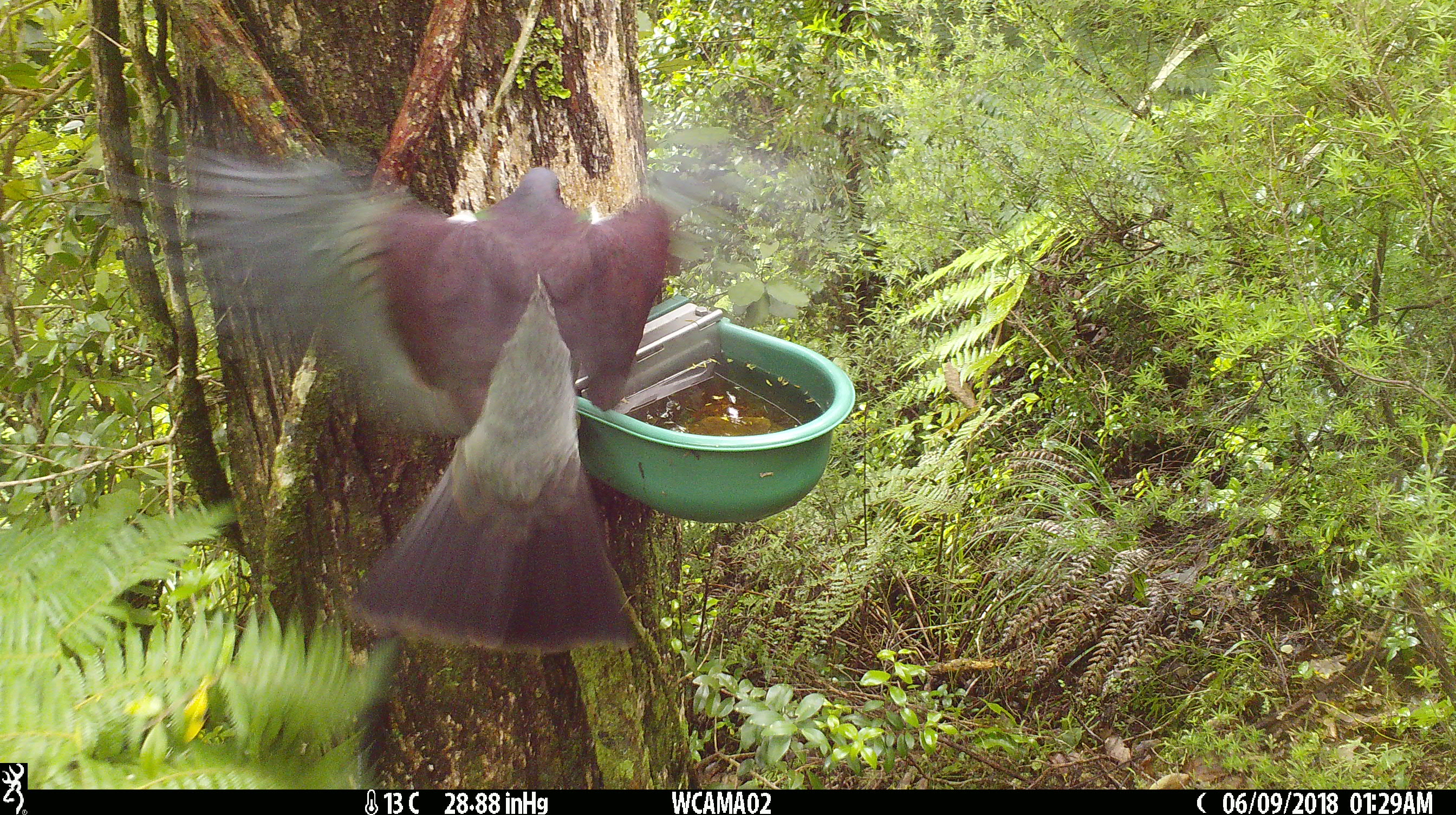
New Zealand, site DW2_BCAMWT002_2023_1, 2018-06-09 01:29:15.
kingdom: Animalia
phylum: Chordata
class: Aves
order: Columbiformes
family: Columbidae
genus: Hemiphaga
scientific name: Hemiphaga novaeseelandiae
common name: new zealand pigeon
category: kereru